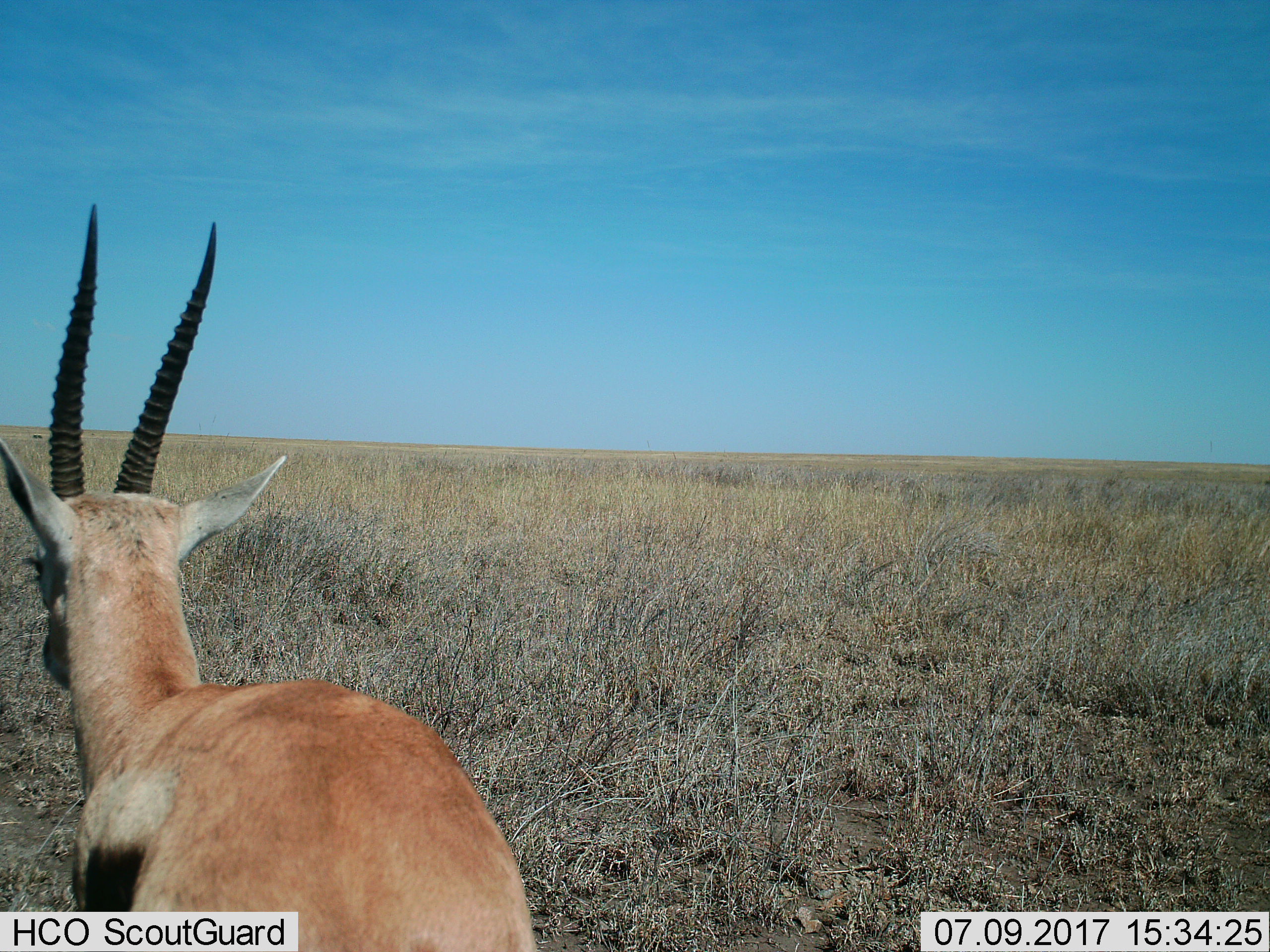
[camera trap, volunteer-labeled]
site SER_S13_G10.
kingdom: Animalia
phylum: Chordata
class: Mammalia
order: Artiodactyla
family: Bovidae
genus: Eudorcas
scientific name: Eudorcas thomsonii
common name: thomson's gazelle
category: gazellethomsons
Gazellethomsons (thomson's gazelle) (Eudorcas thomsonii), count 1. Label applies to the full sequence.